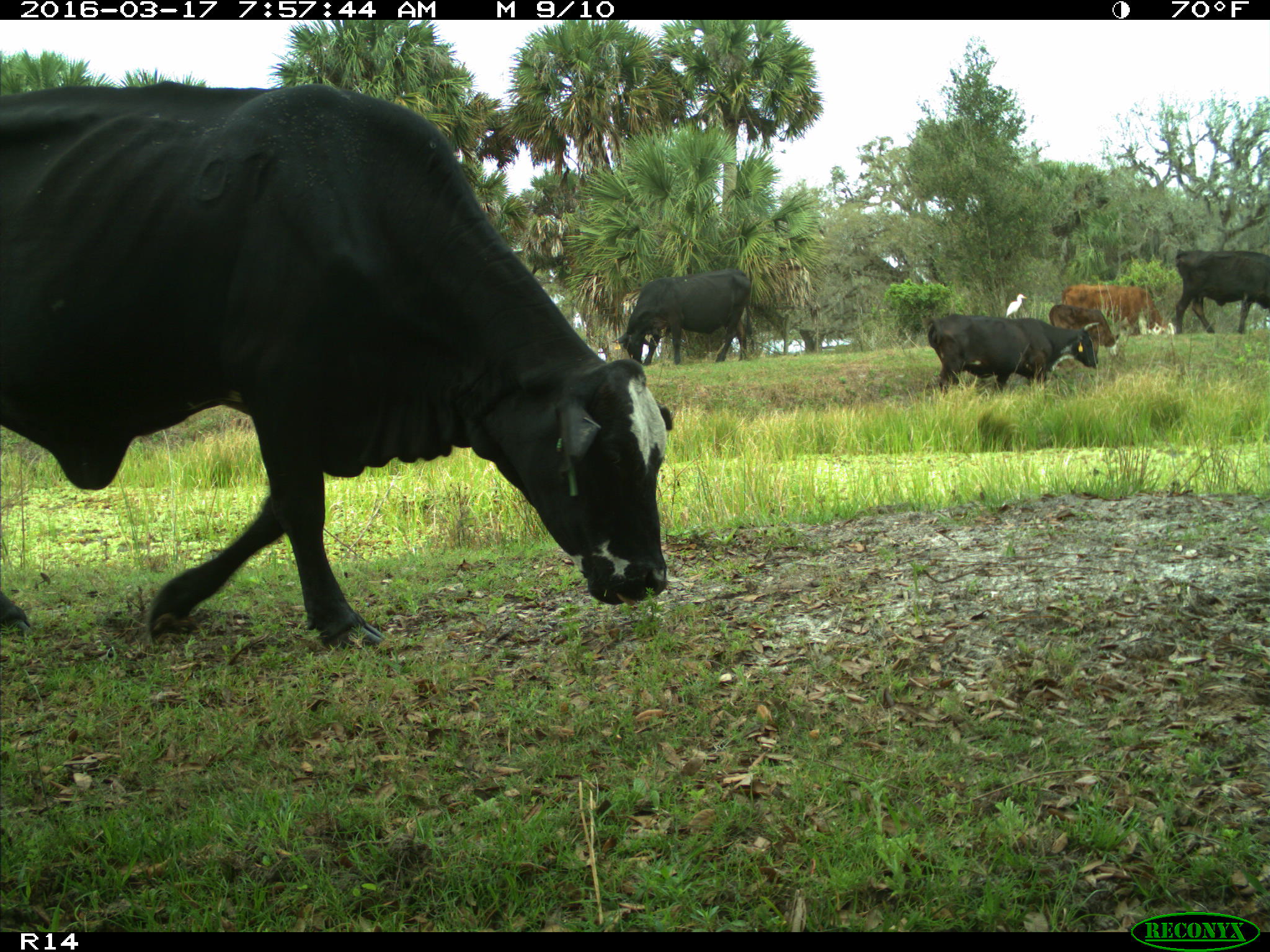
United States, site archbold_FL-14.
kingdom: Animalia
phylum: Chordata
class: Mammalia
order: Artiodactyla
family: Bovidae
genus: Bos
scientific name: Bos taurus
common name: domestic cow